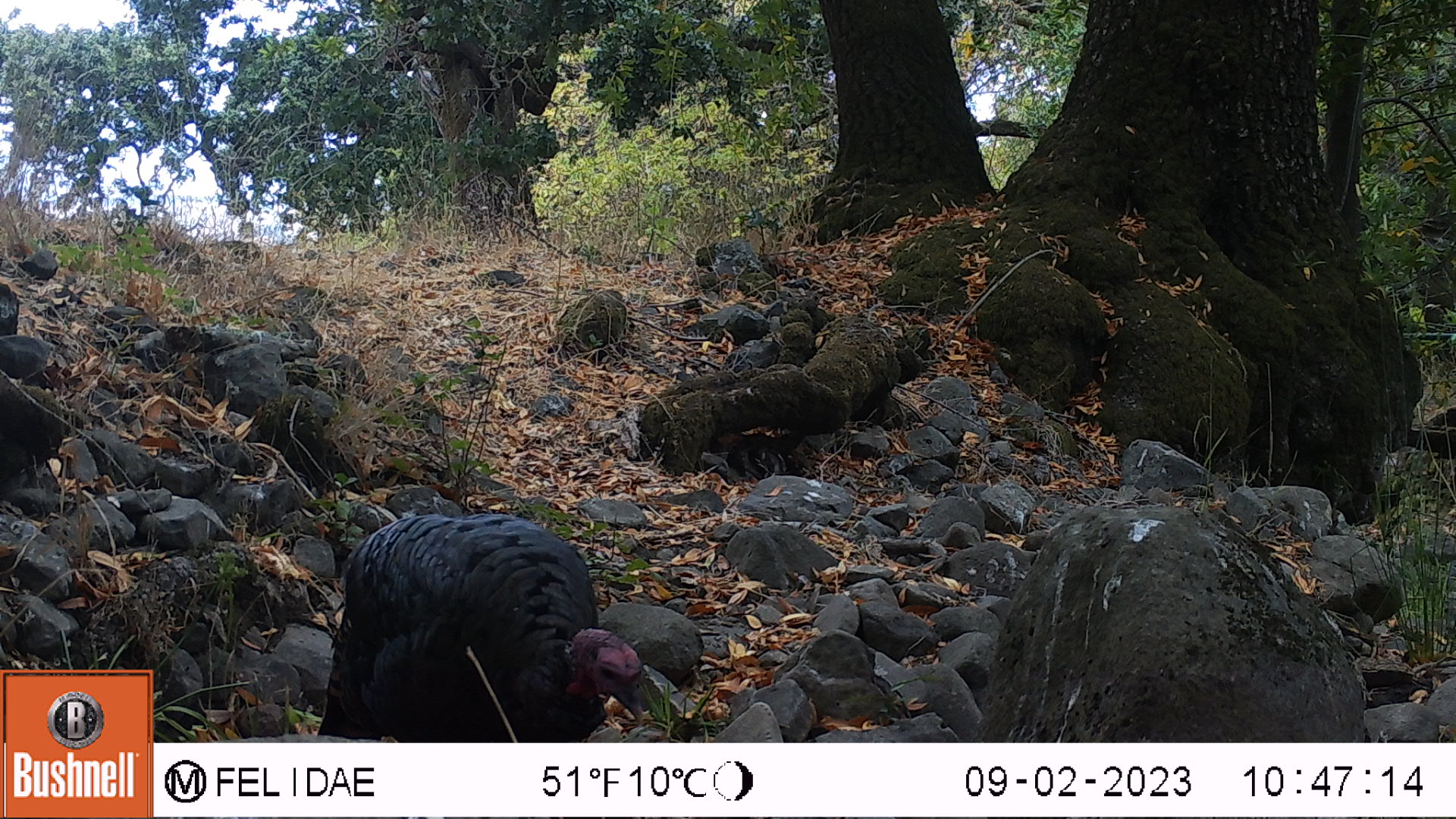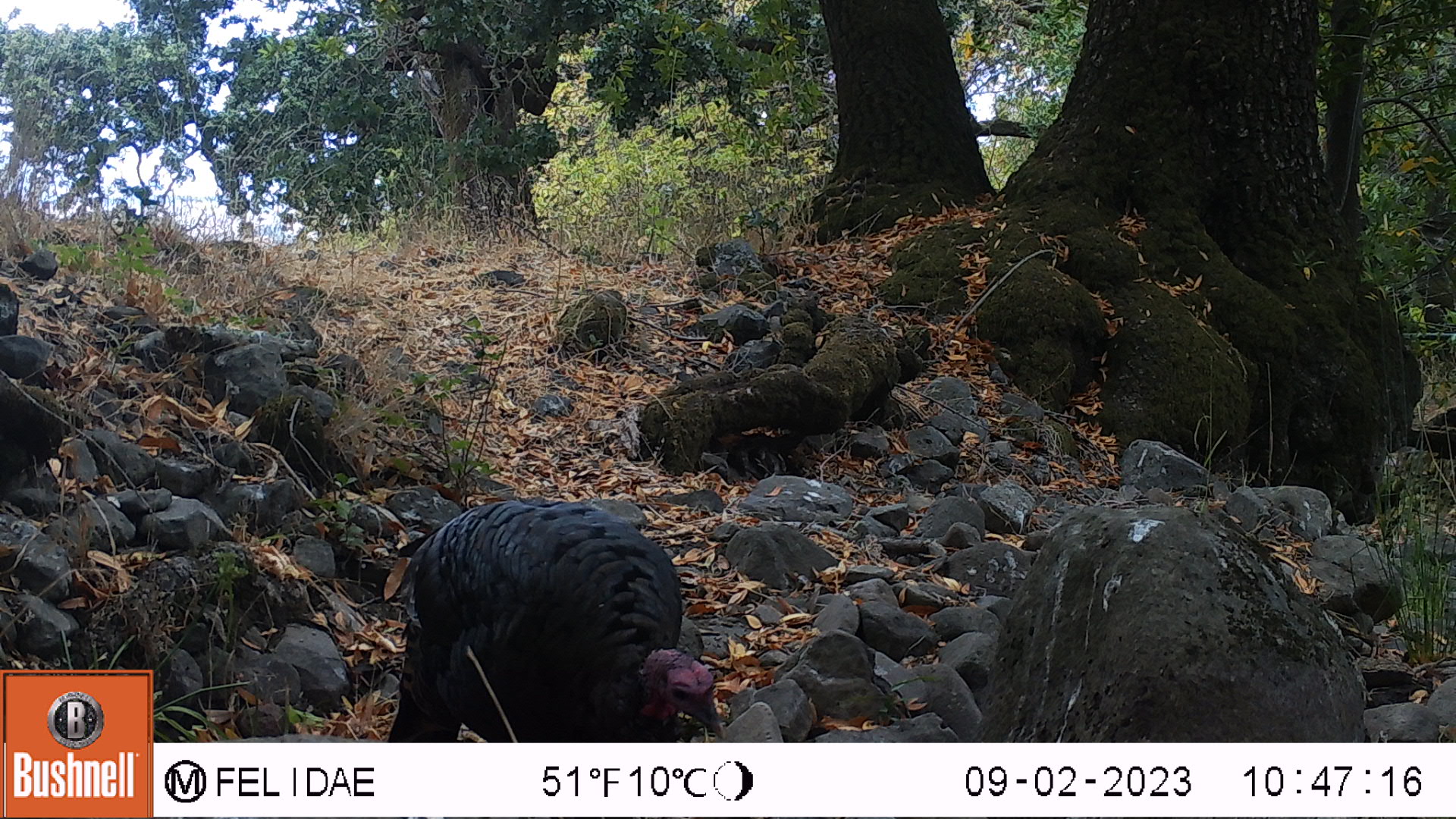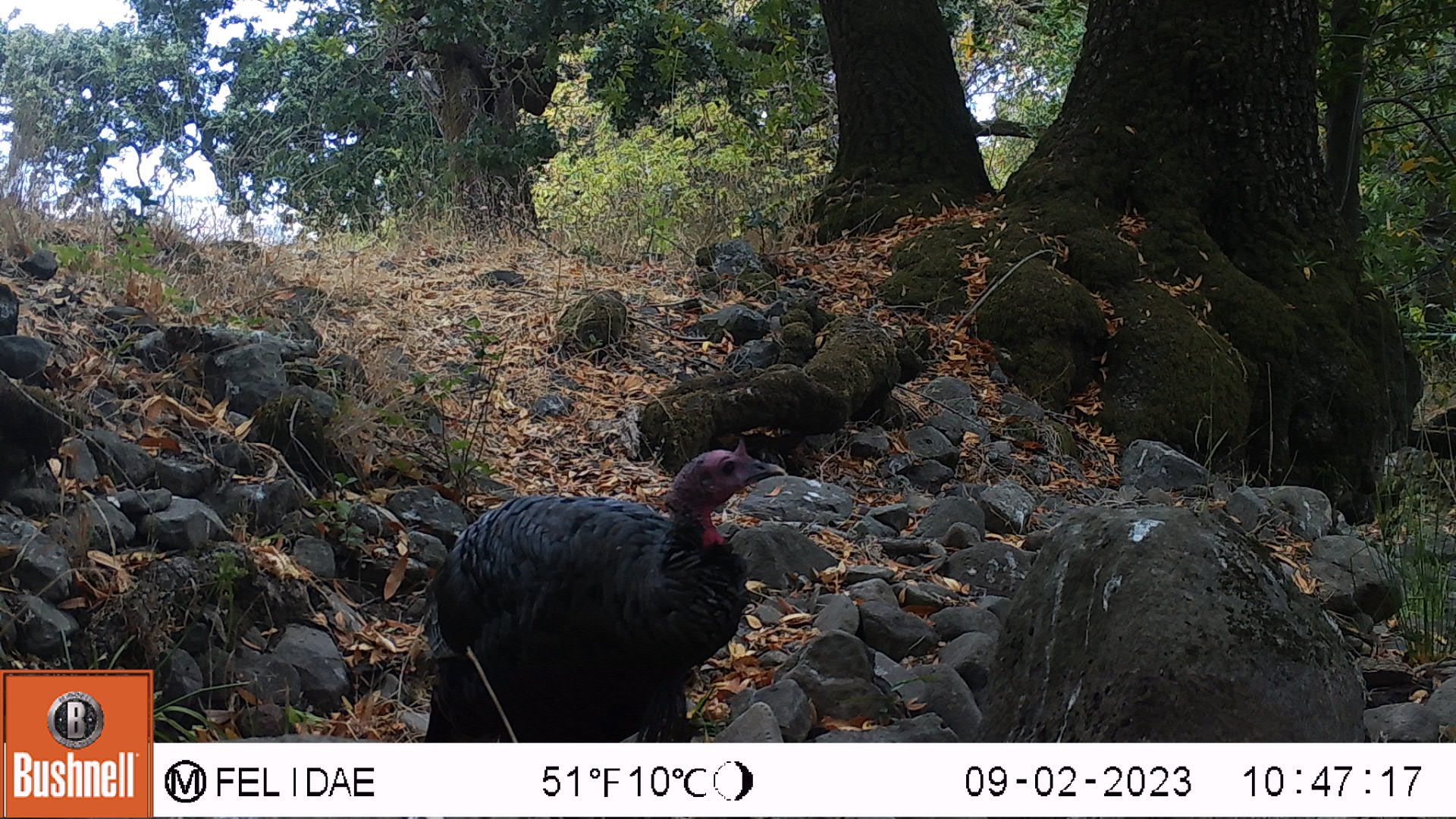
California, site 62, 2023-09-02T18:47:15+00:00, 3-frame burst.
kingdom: Animalia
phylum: Chordata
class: Aves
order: Galliformes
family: Phasianidae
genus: Meleagris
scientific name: Meleagris gallopavo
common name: turkey